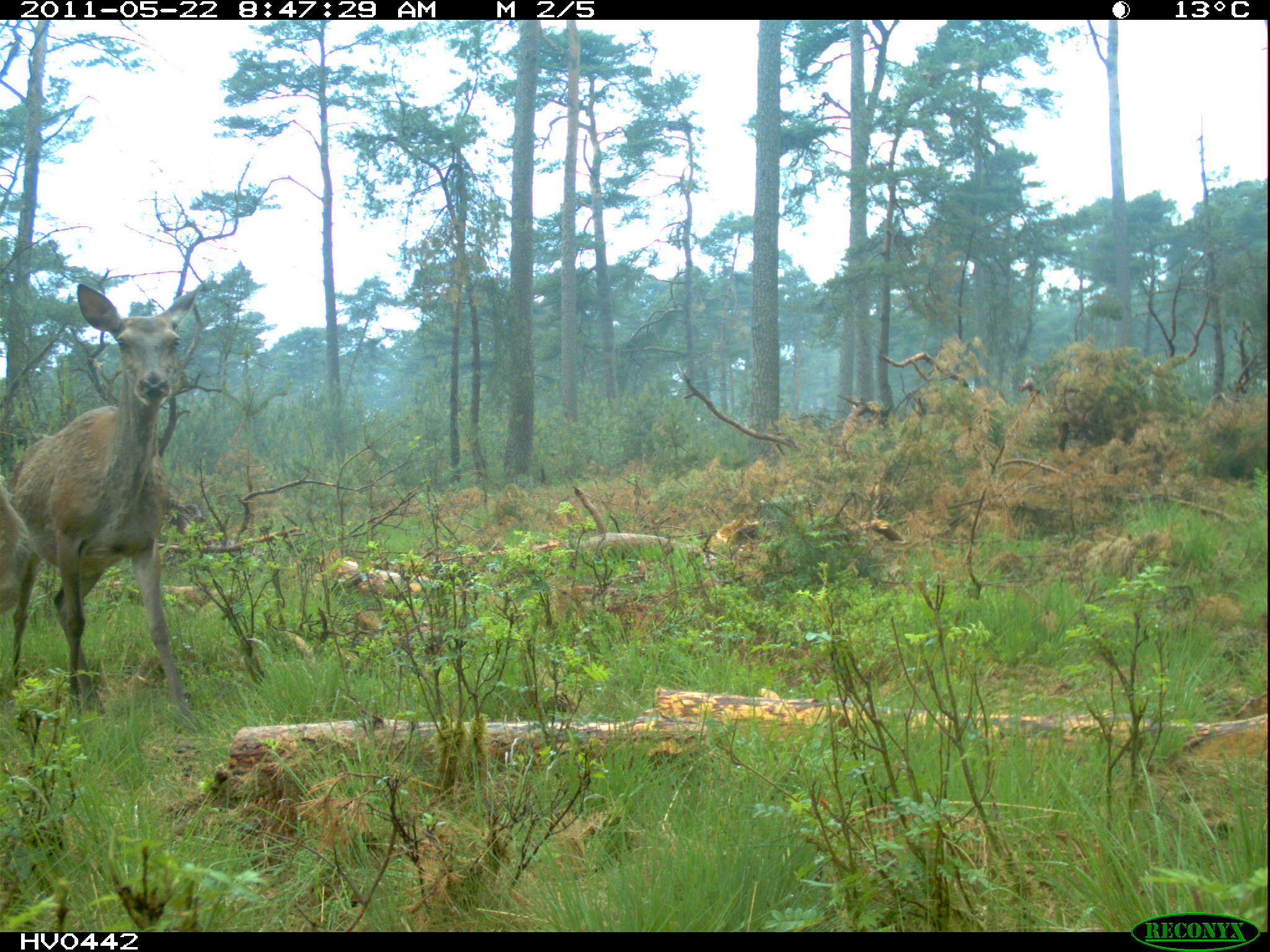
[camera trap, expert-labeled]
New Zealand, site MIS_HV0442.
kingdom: Animalia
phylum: Chordata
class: Mammalia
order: Artiodactyla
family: Cervidae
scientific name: Cervidae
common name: deer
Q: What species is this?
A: Deer (Cervidae).